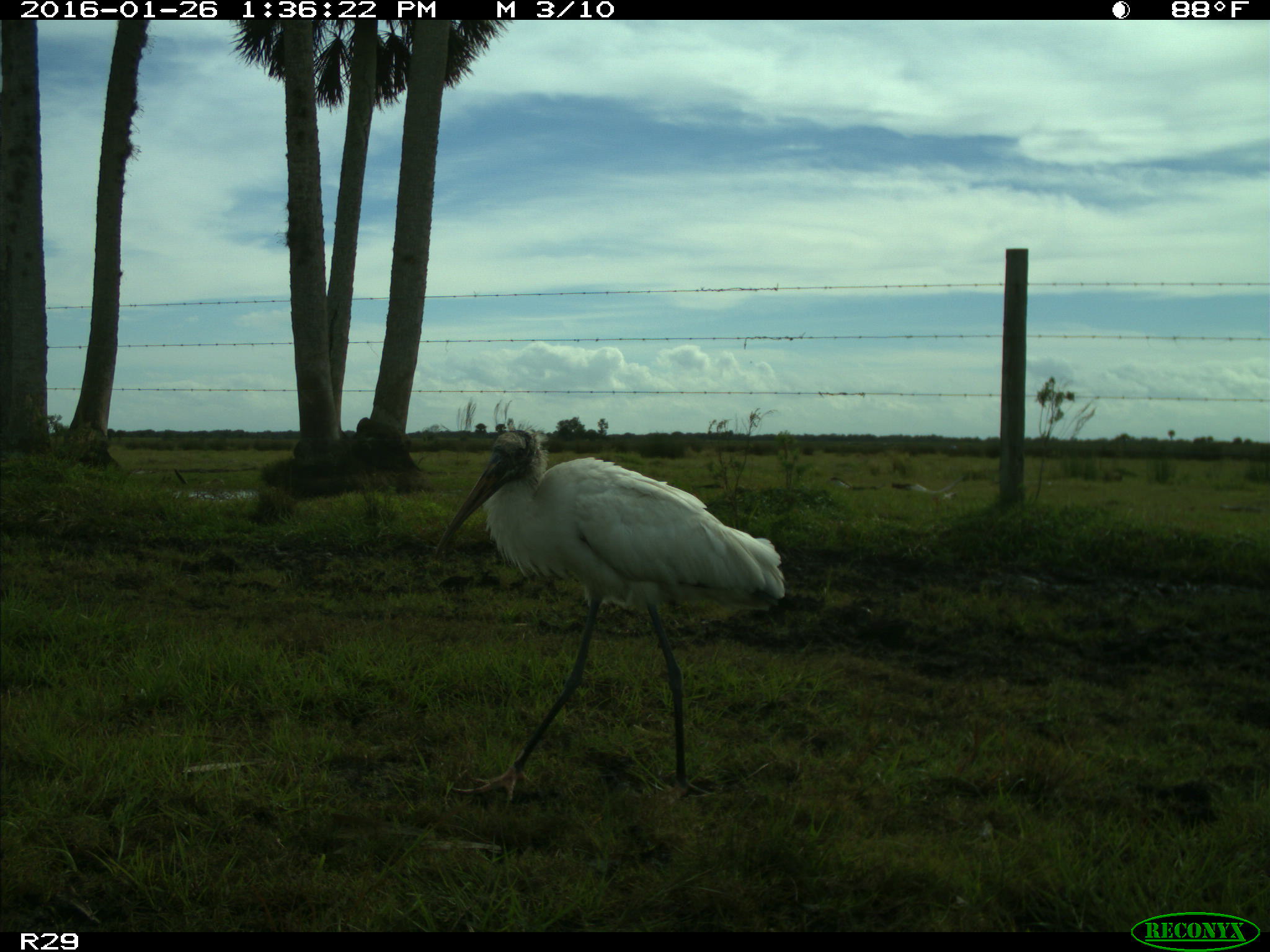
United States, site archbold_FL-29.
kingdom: Animalia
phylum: Chordata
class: Aves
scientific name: Aves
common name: birds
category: unidentified bird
Unidentified bird (birds) (Aves).